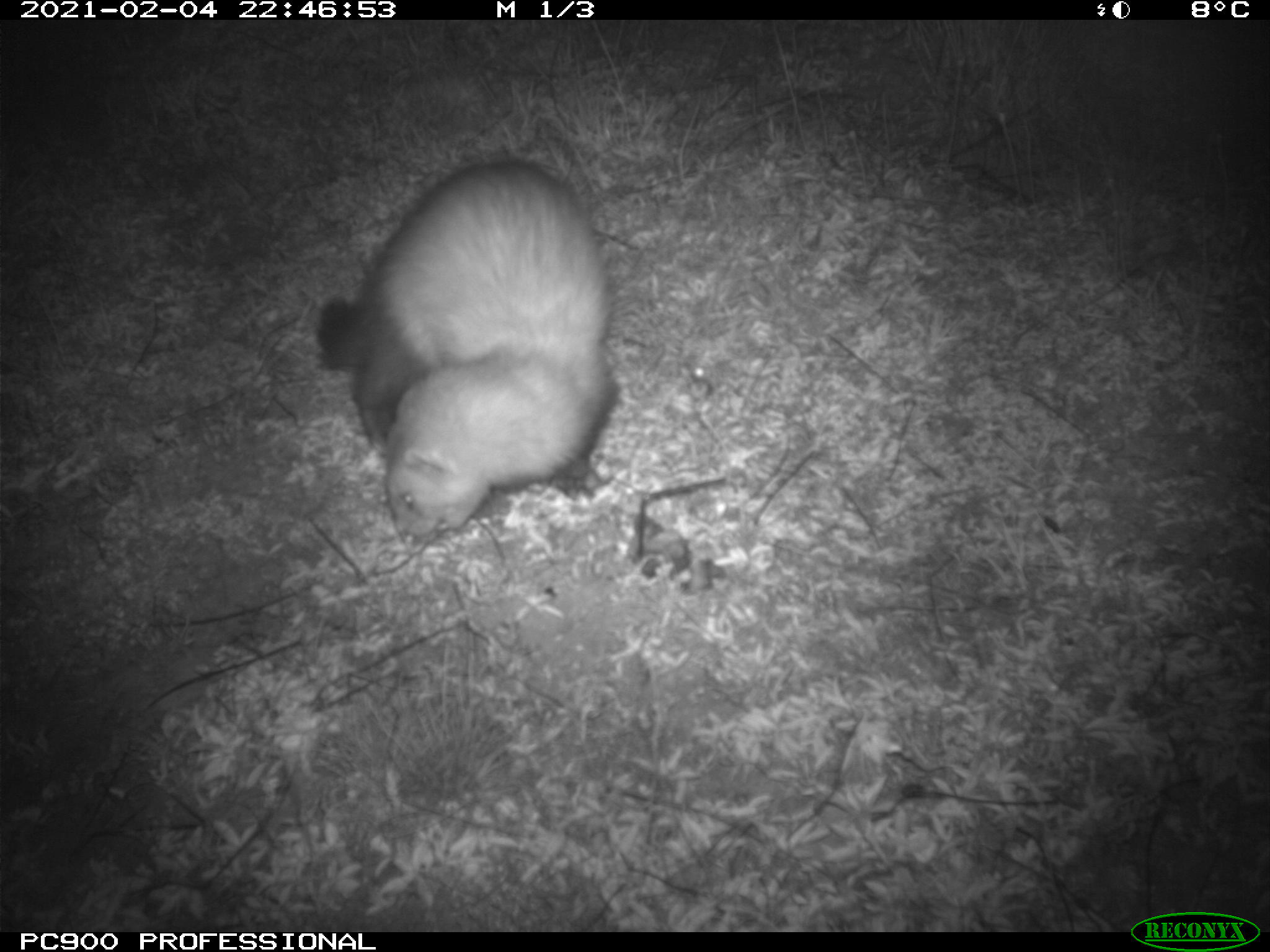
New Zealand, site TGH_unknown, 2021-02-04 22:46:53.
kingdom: Animalia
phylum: Chordata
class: Mammalia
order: Carnivora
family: Mustelidae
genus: Mustela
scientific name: Mustela furo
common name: ferret